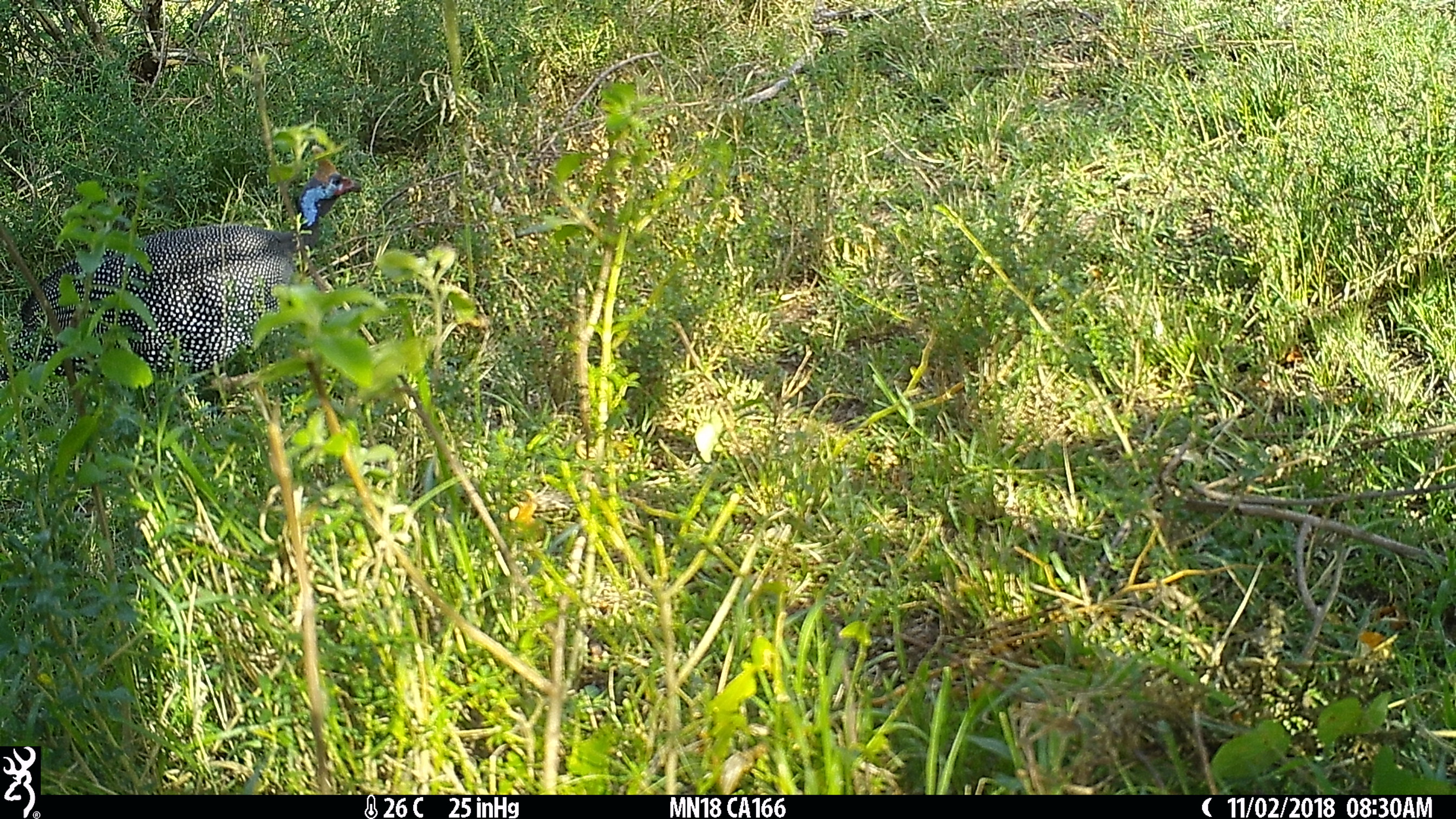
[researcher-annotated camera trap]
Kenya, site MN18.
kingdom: Animalia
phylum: Chordata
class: Aves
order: Galliformes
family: Numididae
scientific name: Numididae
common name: guineafowl